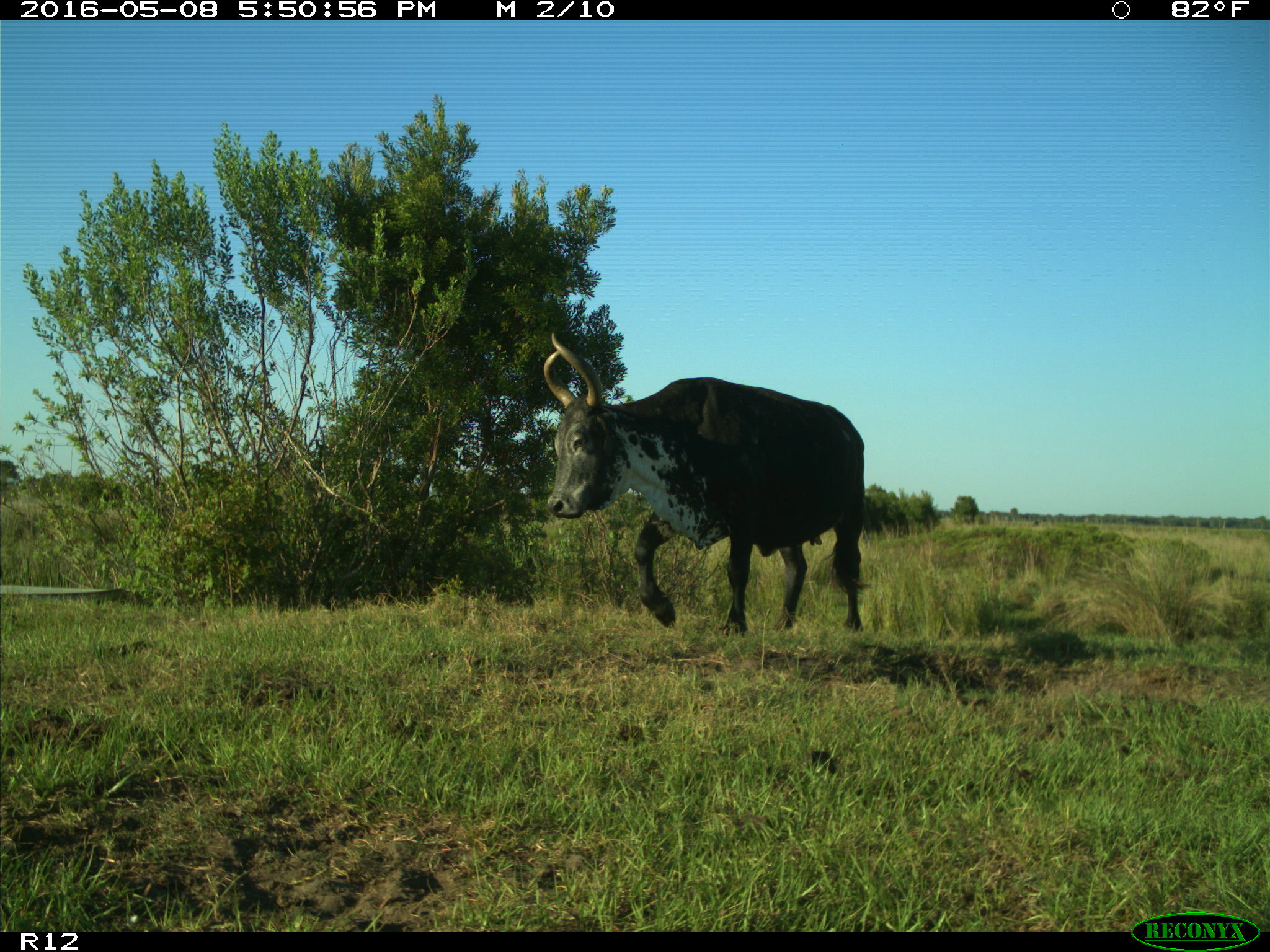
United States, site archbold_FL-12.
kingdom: Animalia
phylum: Chordata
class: Mammalia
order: Artiodactyla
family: Bovidae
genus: Bos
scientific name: Bos taurus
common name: domestic cow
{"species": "Bos taurus (domestic cow)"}